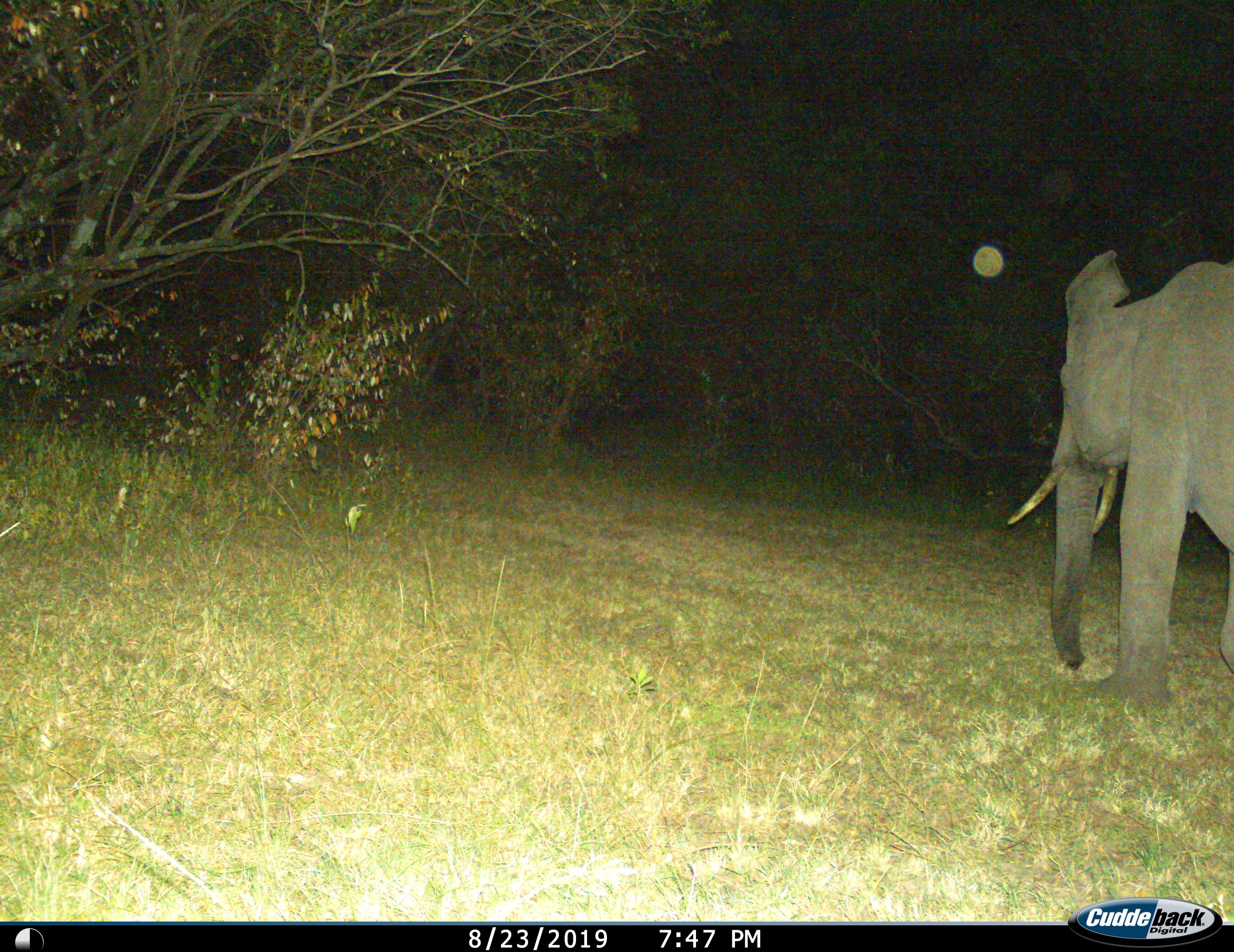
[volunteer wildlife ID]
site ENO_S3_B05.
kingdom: Animalia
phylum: Chordata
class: Mammalia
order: Proboscidea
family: Elephantidae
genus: Loxodonta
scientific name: Loxodonta africana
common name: african bush elephant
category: elephant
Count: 1.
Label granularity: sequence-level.